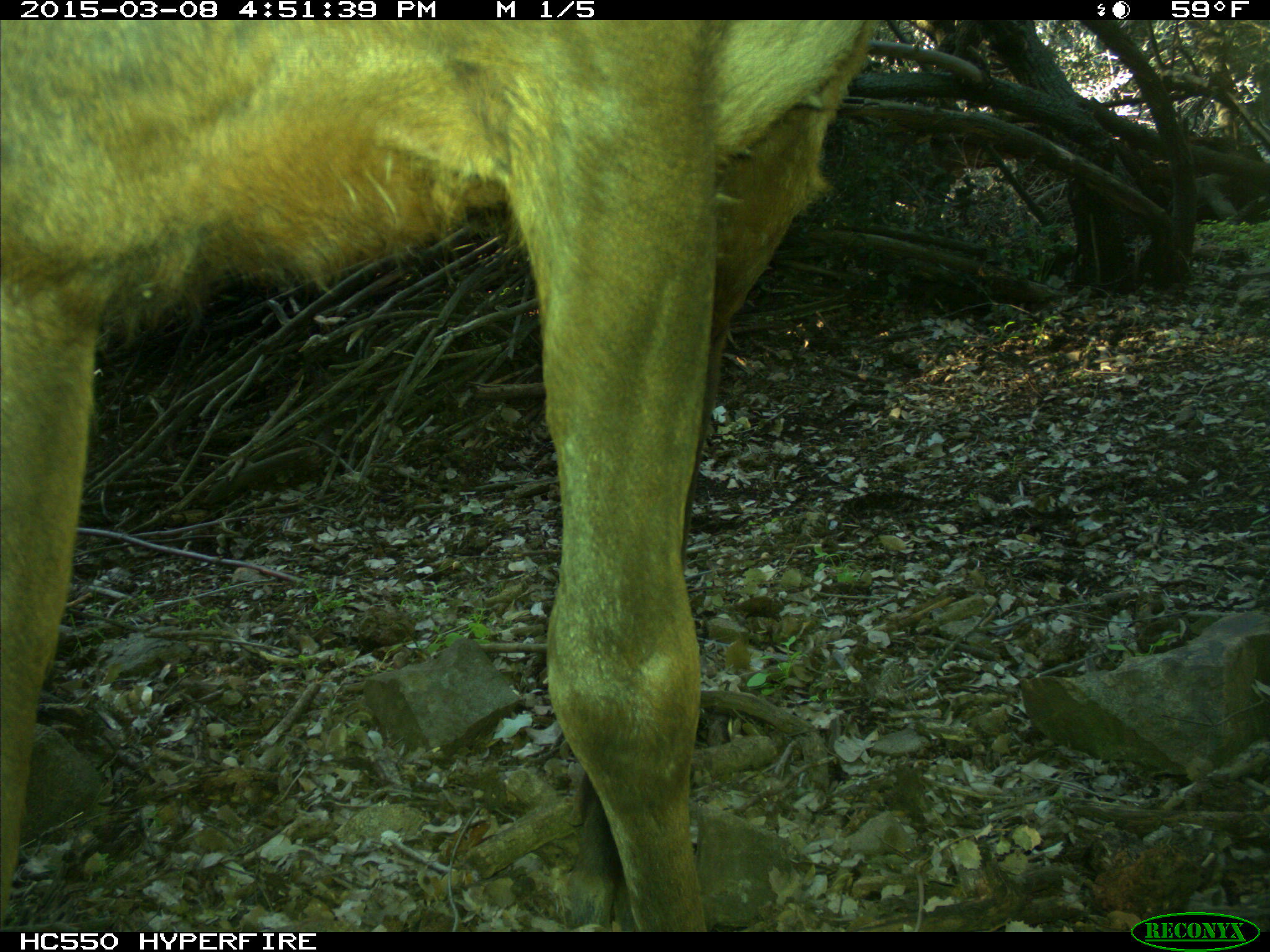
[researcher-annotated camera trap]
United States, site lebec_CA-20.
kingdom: Animalia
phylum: Chordata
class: Mammalia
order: Artiodactyla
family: Cervidae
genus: Cervus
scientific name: Cervus canadensis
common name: elk